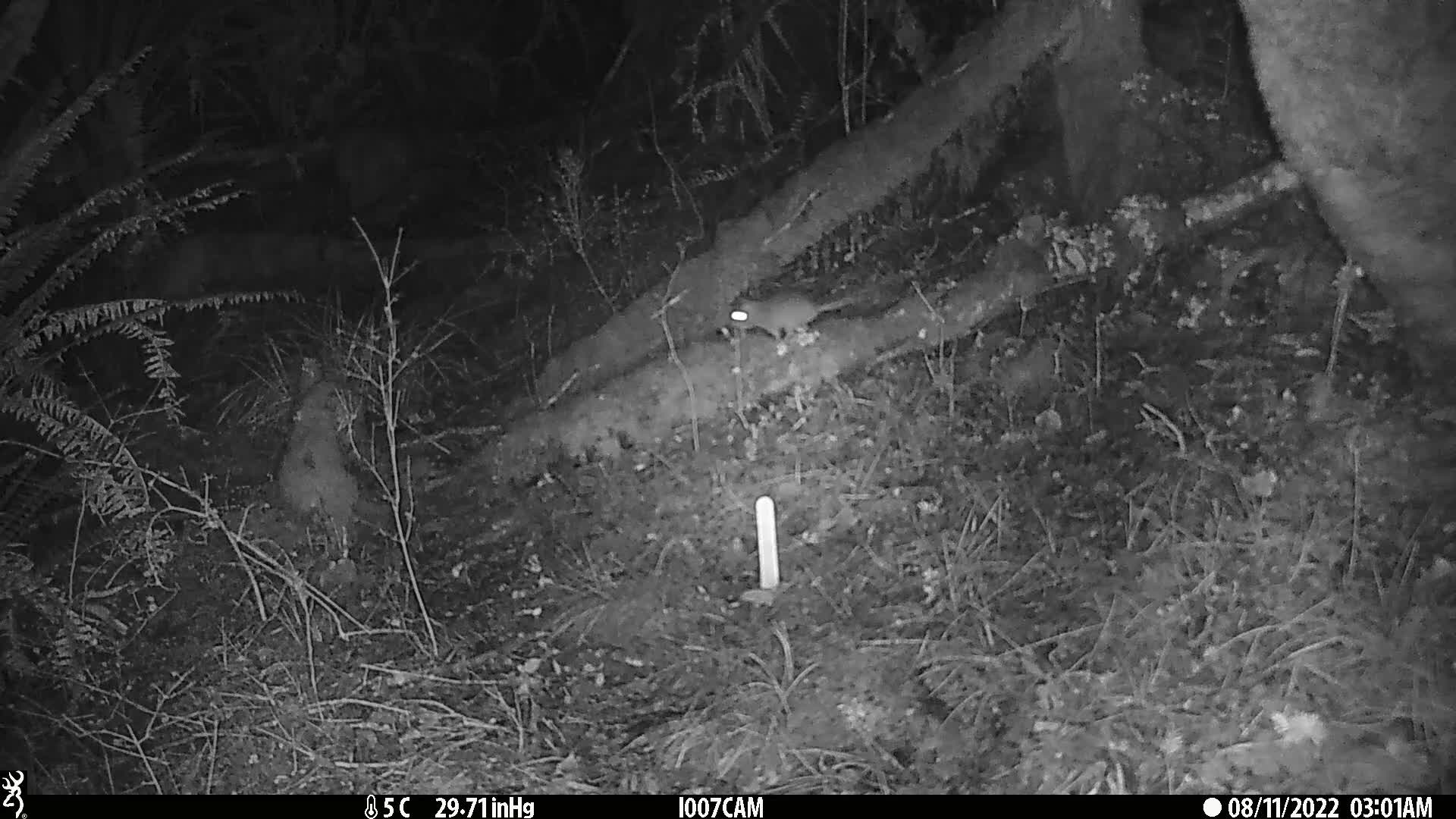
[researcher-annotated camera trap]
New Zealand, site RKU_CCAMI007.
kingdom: Animalia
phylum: Chordata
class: Mammalia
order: Rodentia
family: Muridae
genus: Rattus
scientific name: Rattus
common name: rat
Rat (Rattus).